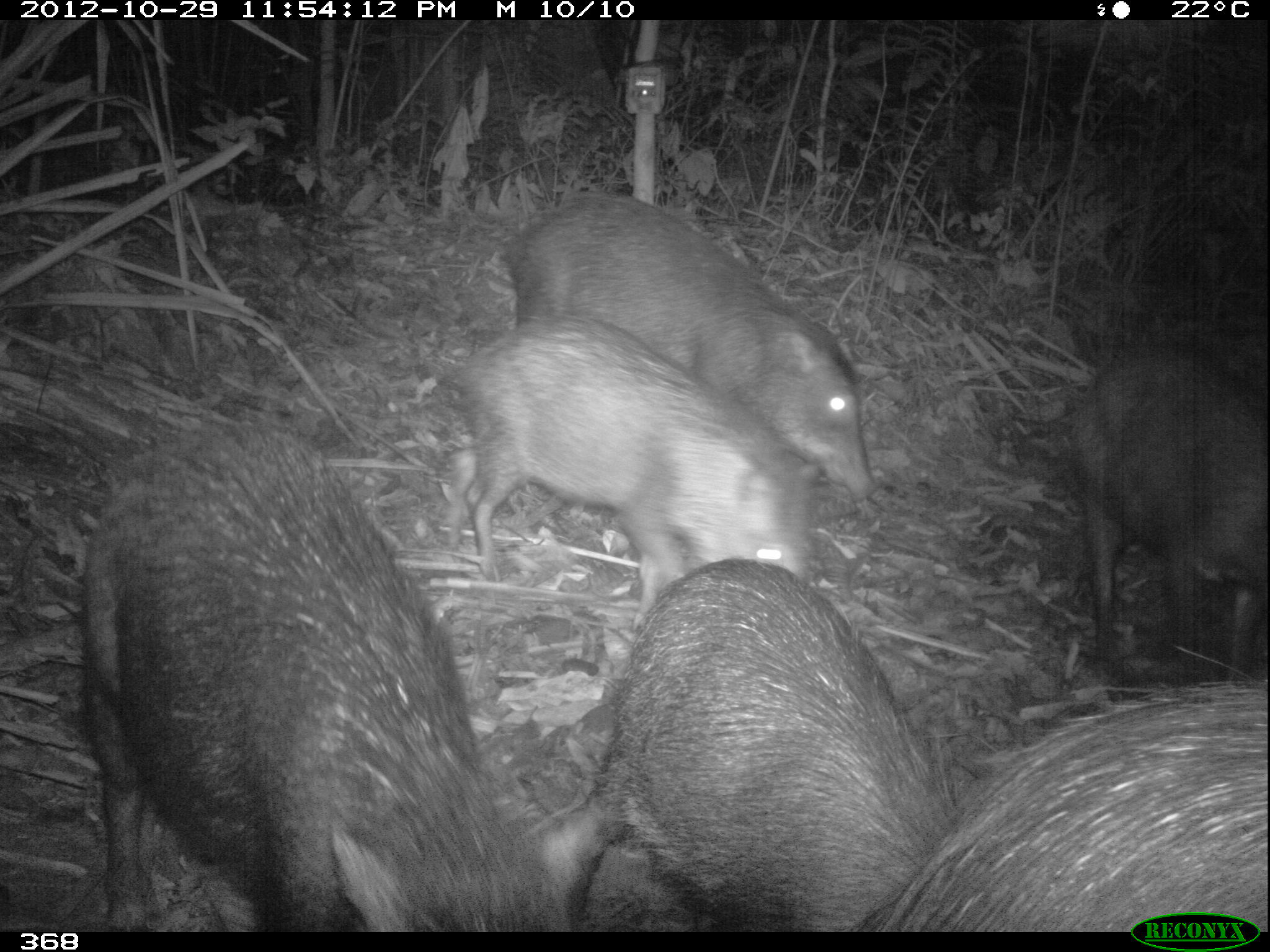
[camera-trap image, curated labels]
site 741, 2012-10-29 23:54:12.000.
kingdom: Animalia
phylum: Chordata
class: Mammalia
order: Artiodactyla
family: Tayassuidae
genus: Tayassu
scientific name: Tayassu pecari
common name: white-lipped peccary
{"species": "Tayassu pecari (white-lipped peccary)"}